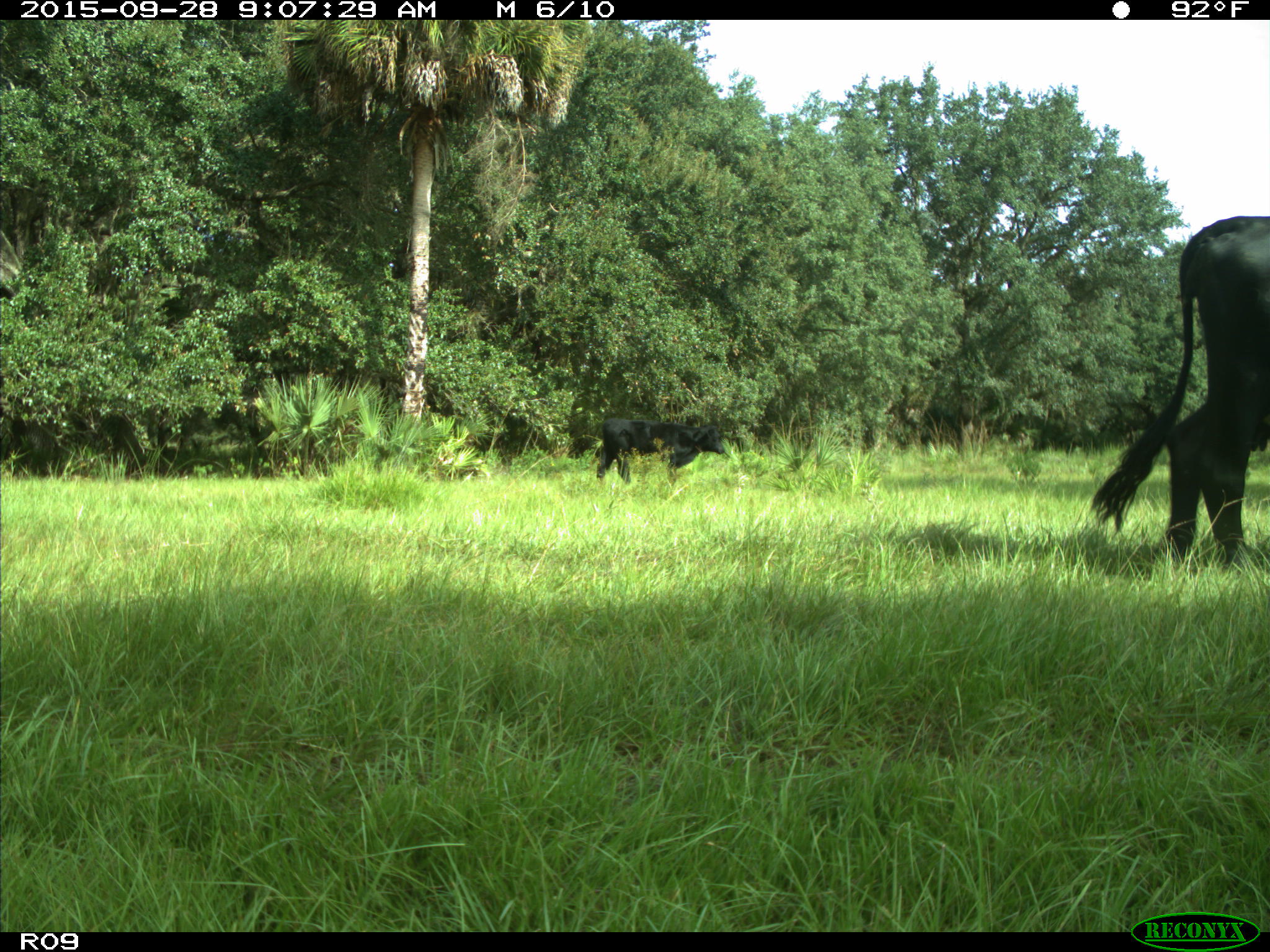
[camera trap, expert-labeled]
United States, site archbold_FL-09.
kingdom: Animalia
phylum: Chordata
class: Mammalia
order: Artiodactyla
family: Bovidae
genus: Bos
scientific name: Bos taurus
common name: domestic cow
Bos taurus (domestic cow).